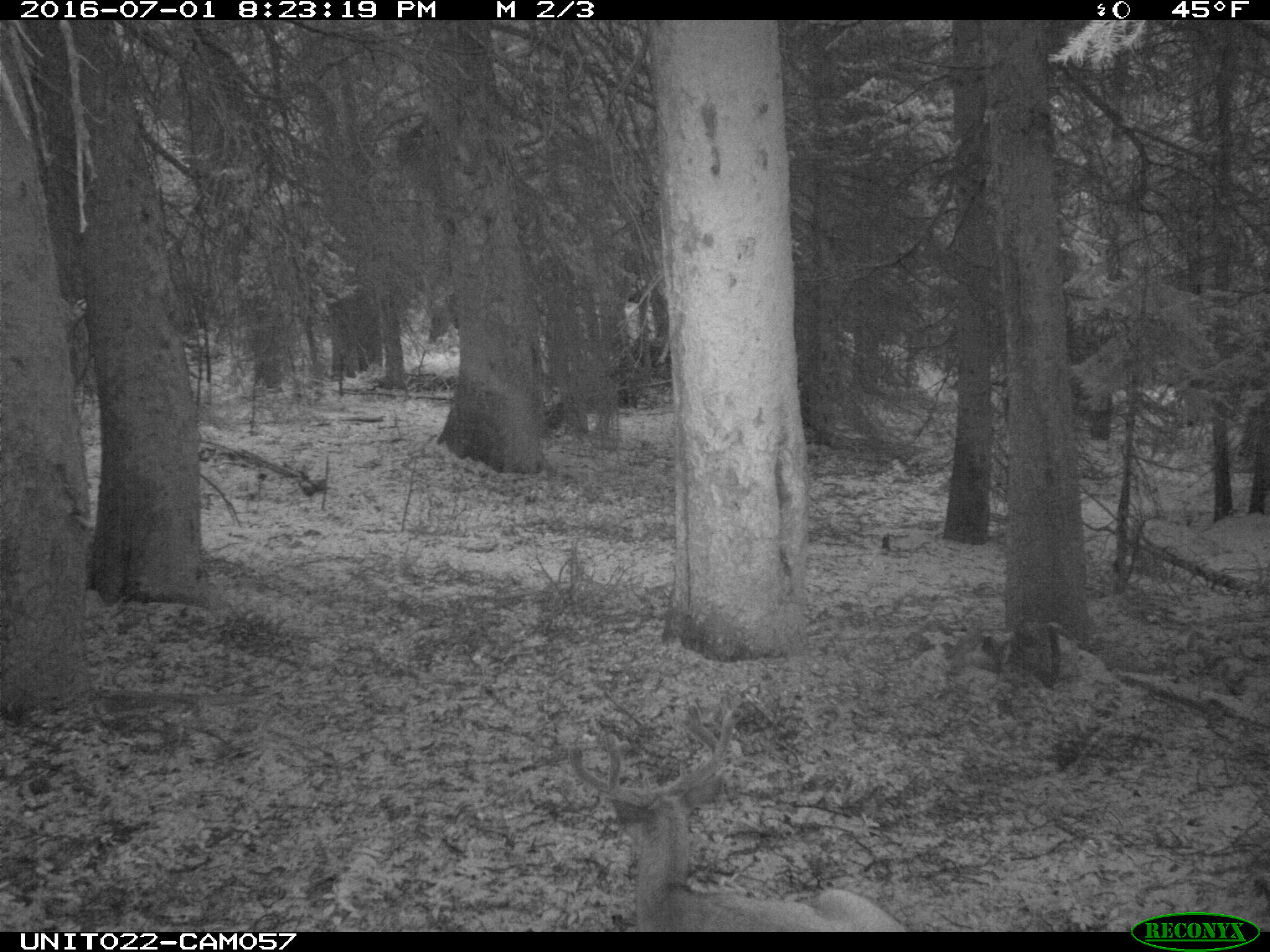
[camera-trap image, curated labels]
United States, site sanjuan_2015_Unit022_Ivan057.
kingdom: Animalia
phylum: Chordata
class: Mammalia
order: Artiodactyla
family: Cervidae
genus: Odocoileus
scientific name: Odocoileus hemionus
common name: mule deer